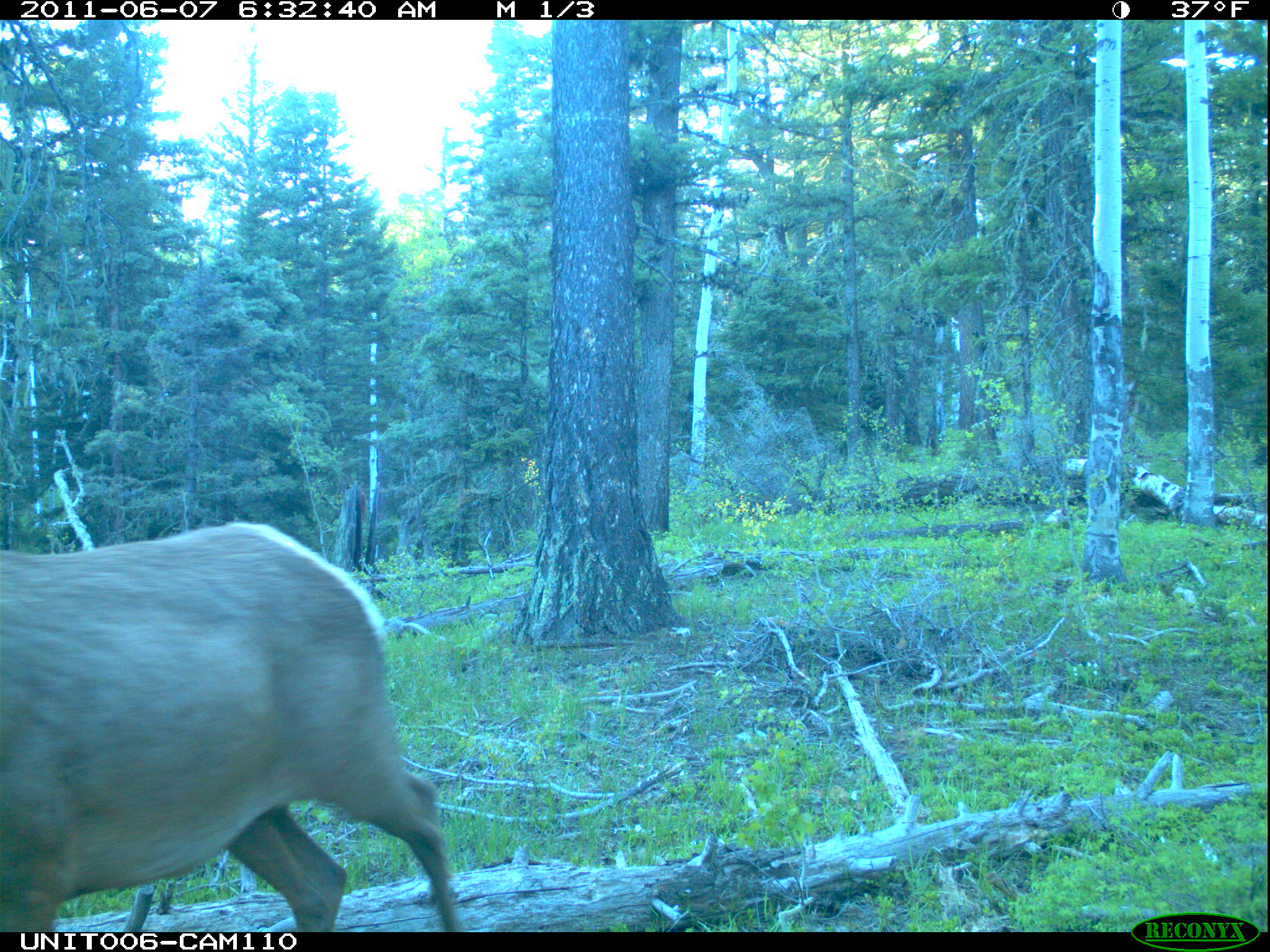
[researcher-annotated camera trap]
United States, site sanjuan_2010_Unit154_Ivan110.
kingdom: Animalia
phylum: Chordata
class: Mammalia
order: Artiodactyla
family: Cervidae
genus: Cervus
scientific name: Cervus elaphus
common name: red deer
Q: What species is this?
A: Cervus elaphus (red deer).